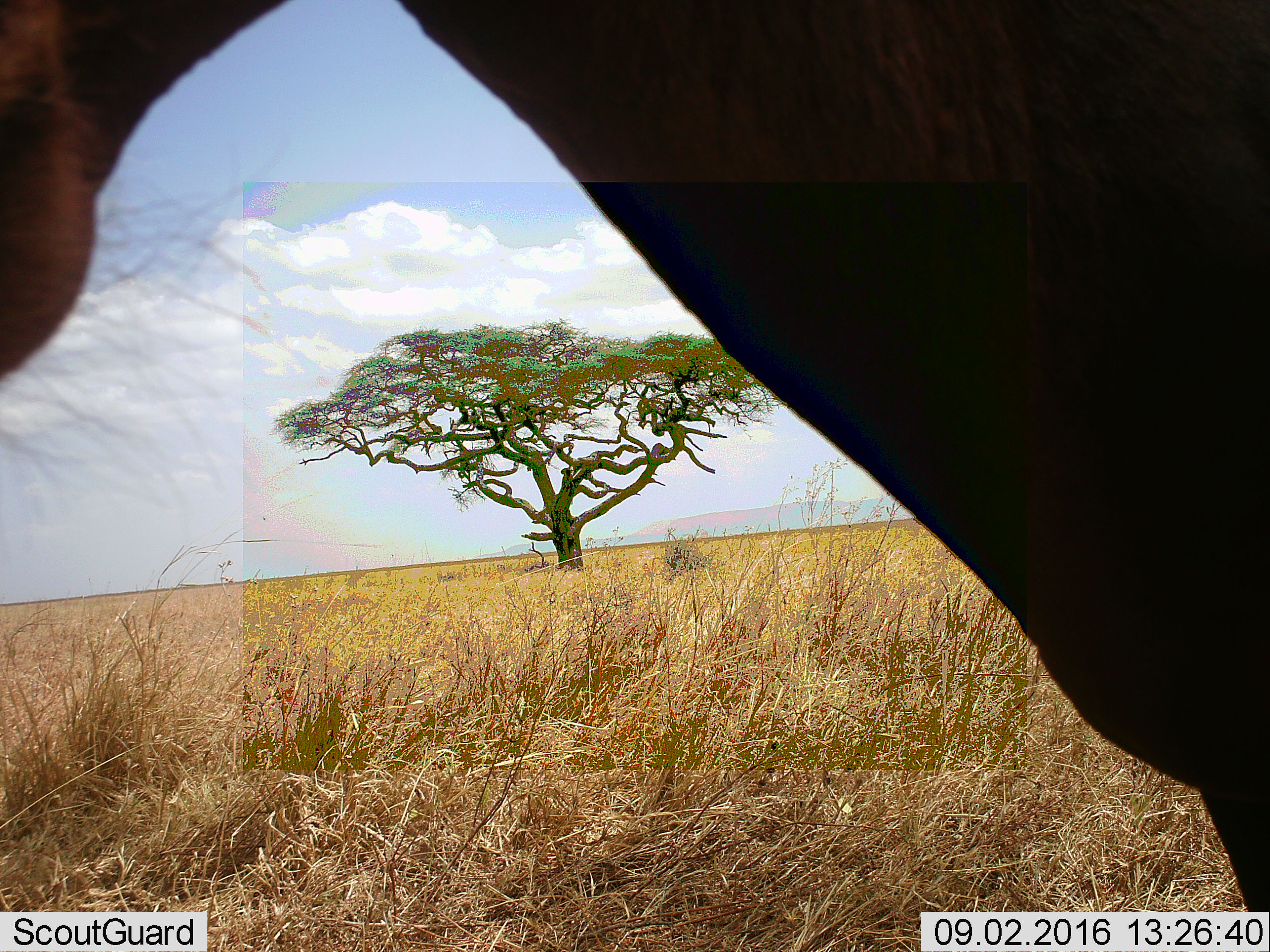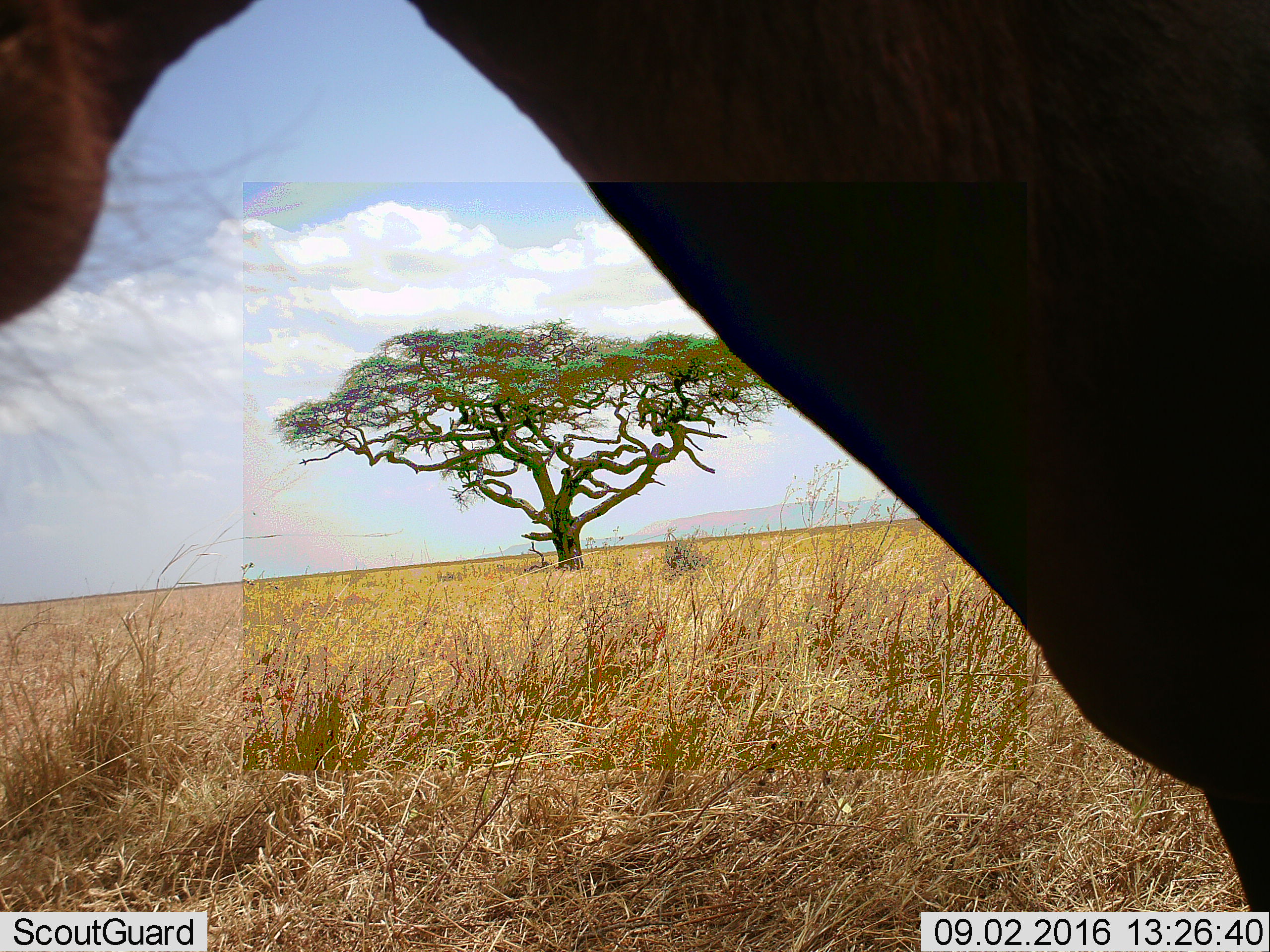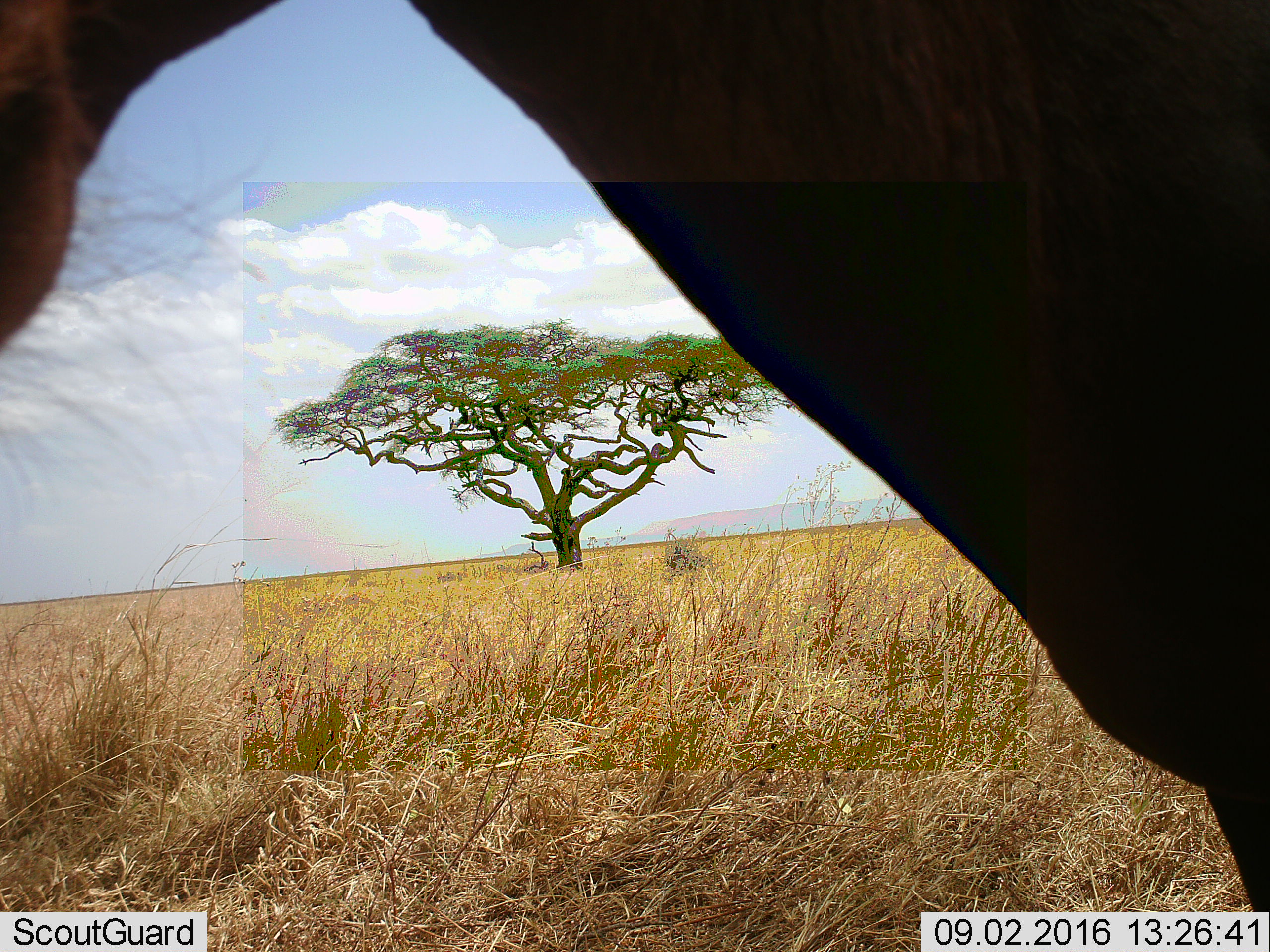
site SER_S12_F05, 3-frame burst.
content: unidentified animal